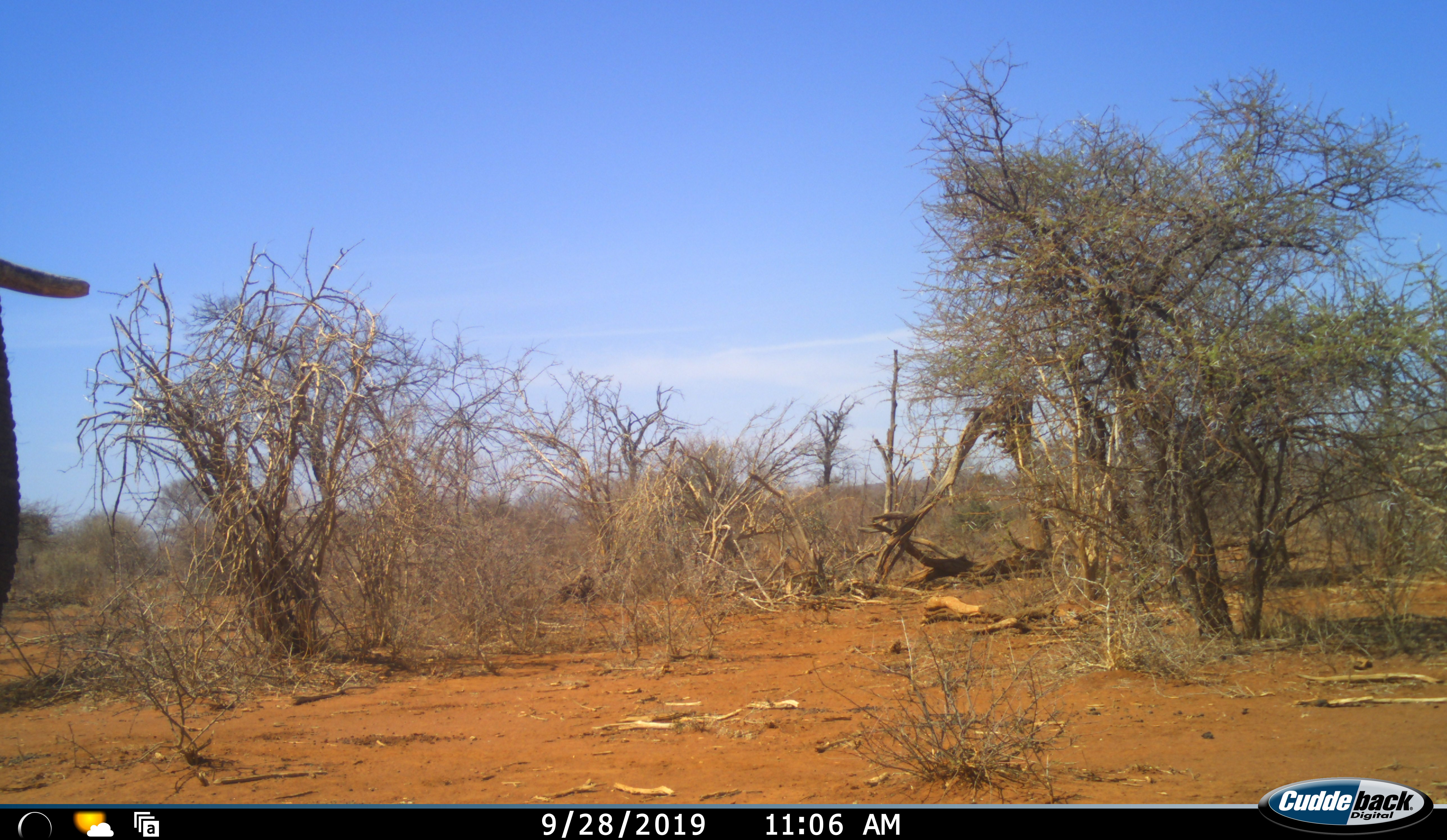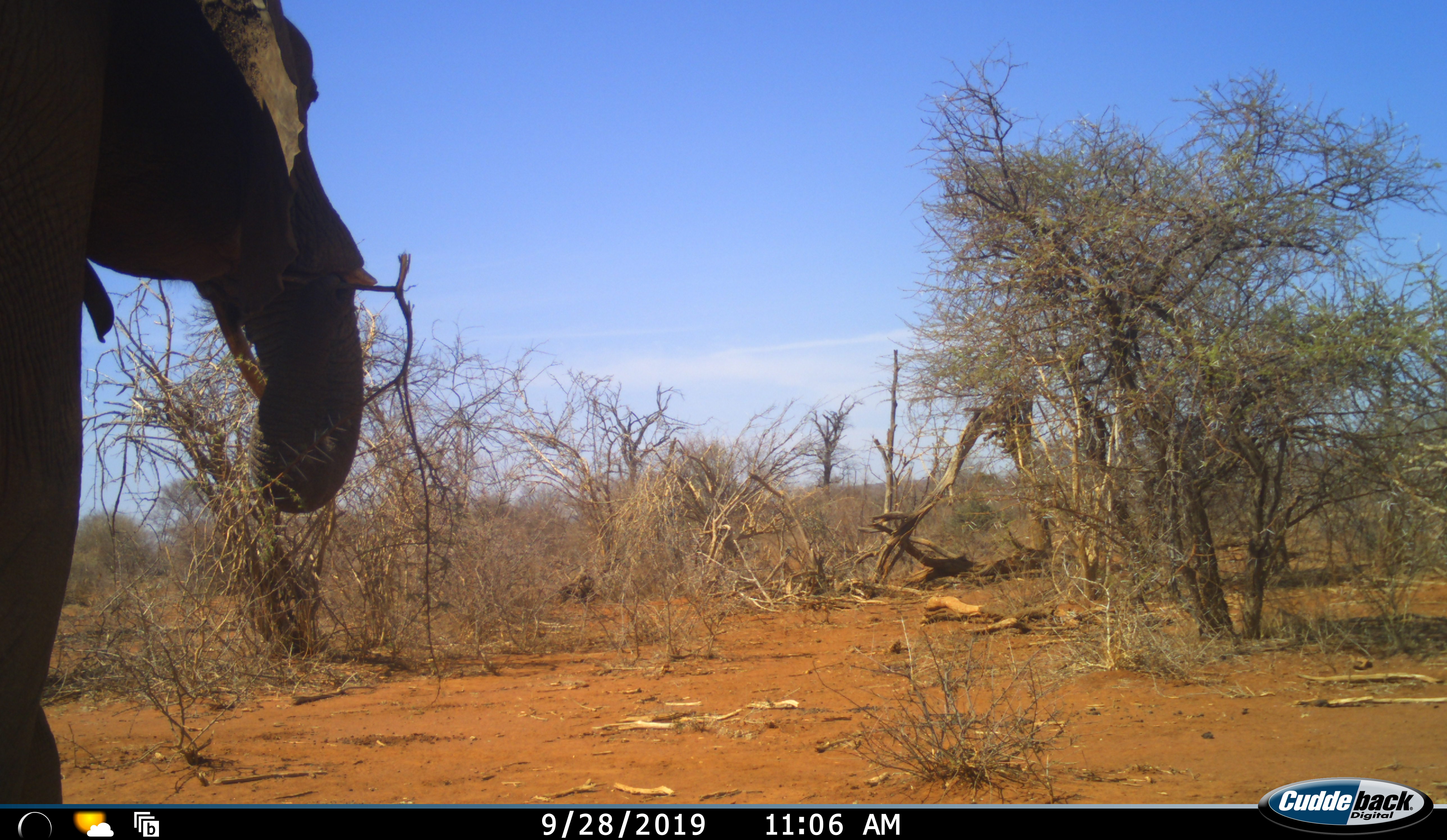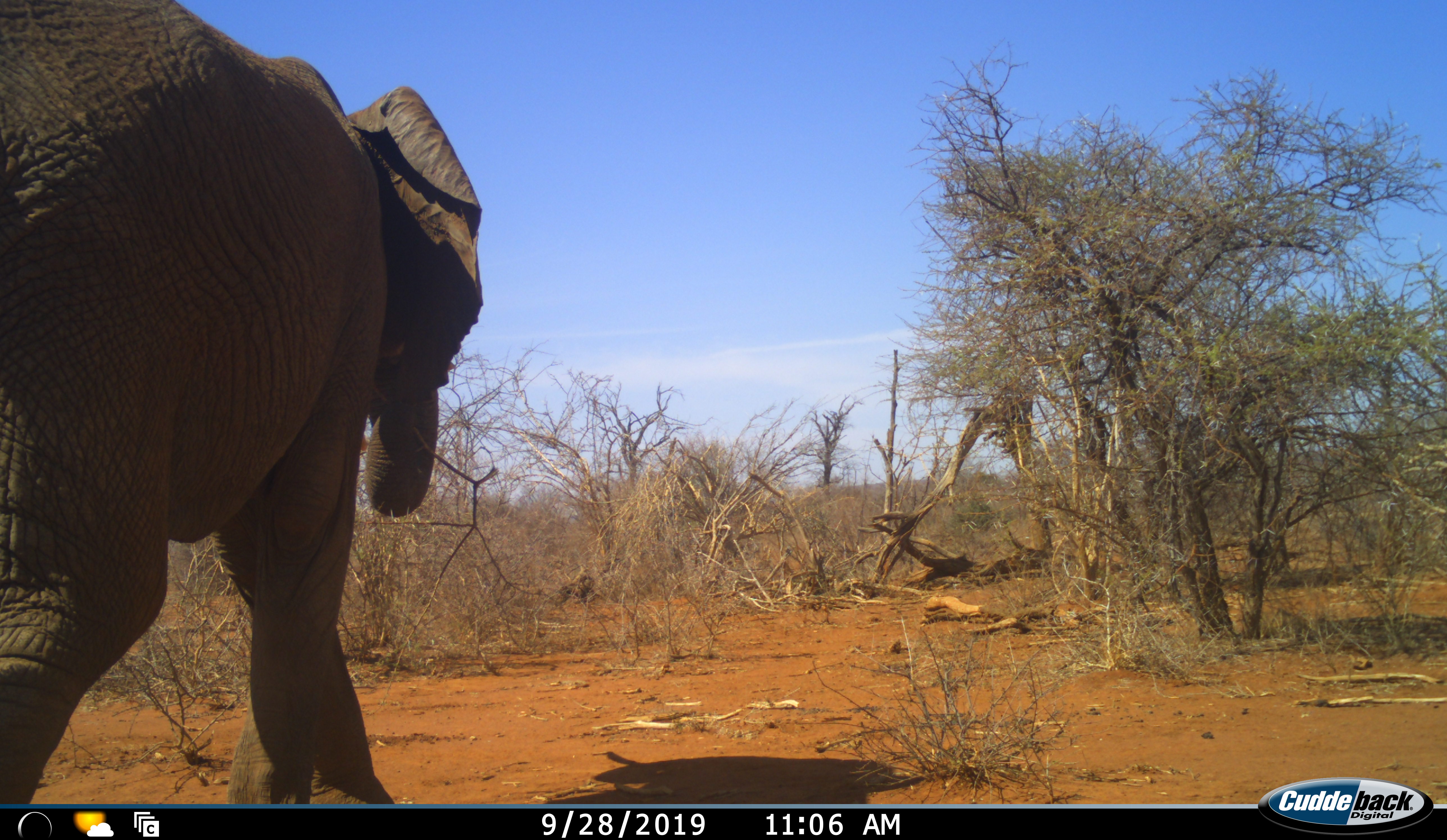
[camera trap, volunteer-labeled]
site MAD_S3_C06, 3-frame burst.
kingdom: Animalia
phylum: Chordata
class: Mammalia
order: Proboscidea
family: Elephantidae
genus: Loxodonta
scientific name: Loxodonta africana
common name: african bush elephant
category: elephant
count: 1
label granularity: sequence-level